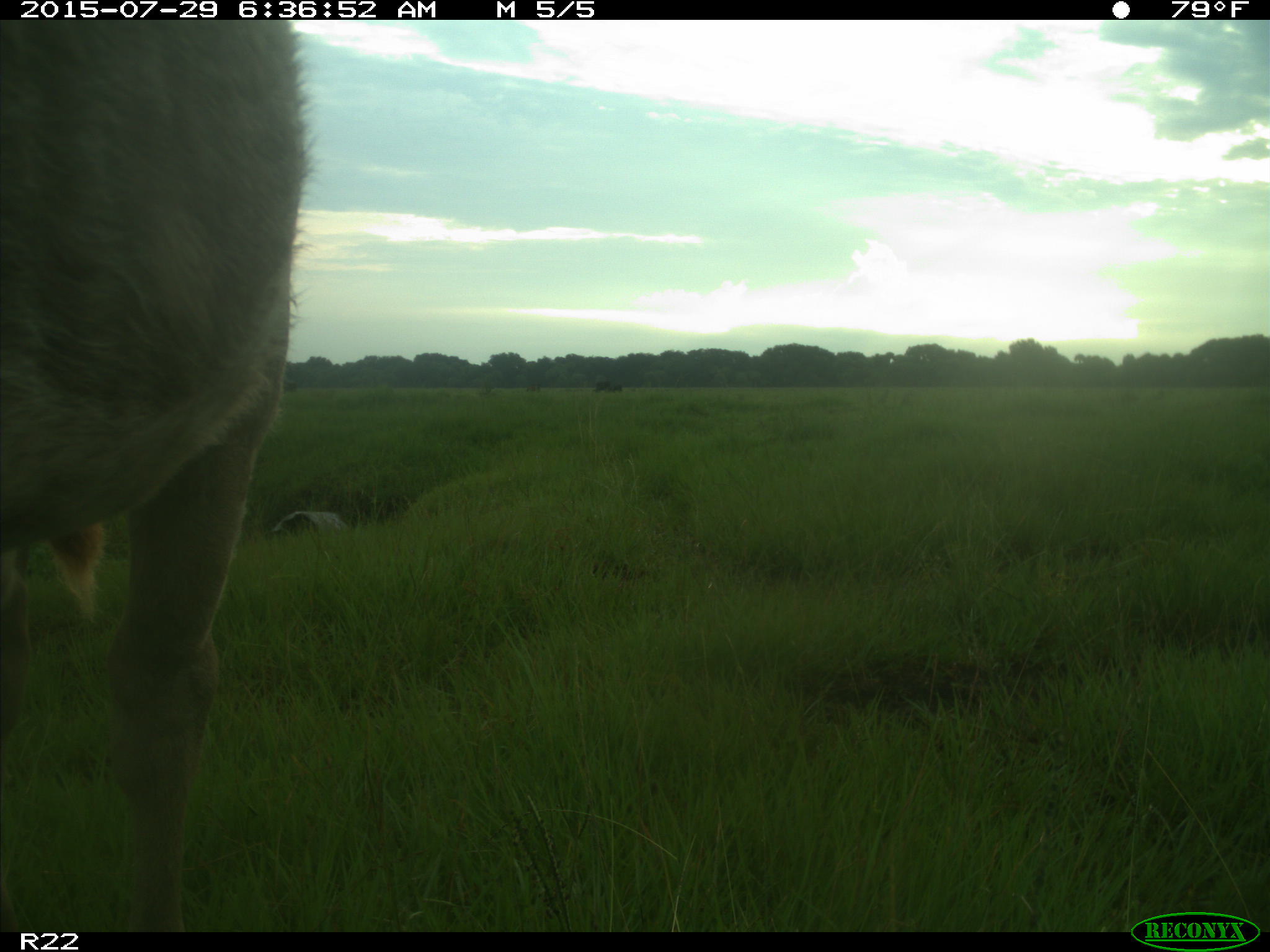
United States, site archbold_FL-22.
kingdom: Animalia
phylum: Chordata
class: Mammalia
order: Artiodactyla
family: Bovidae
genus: Bos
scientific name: Bos taurus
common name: domestic cow